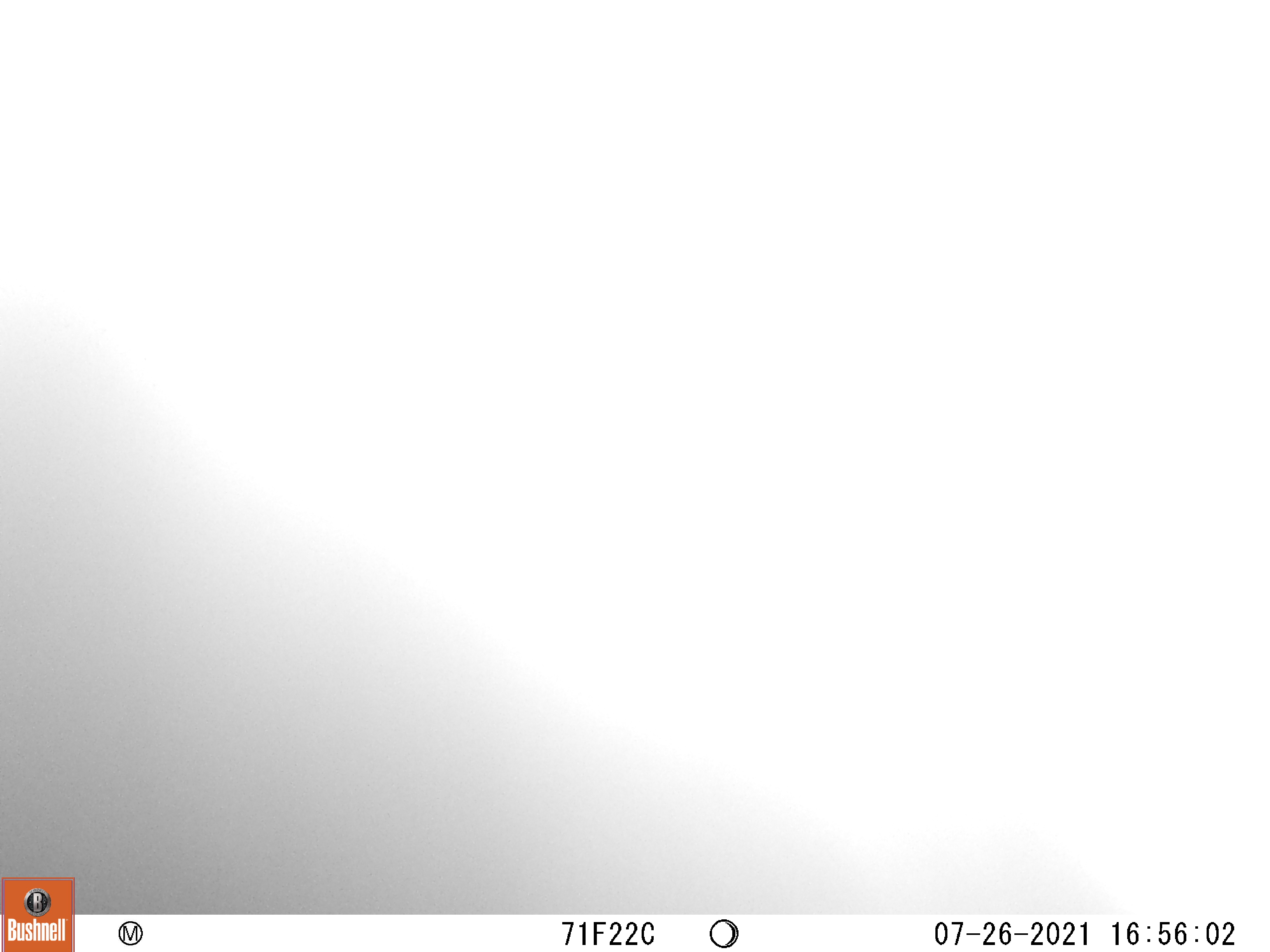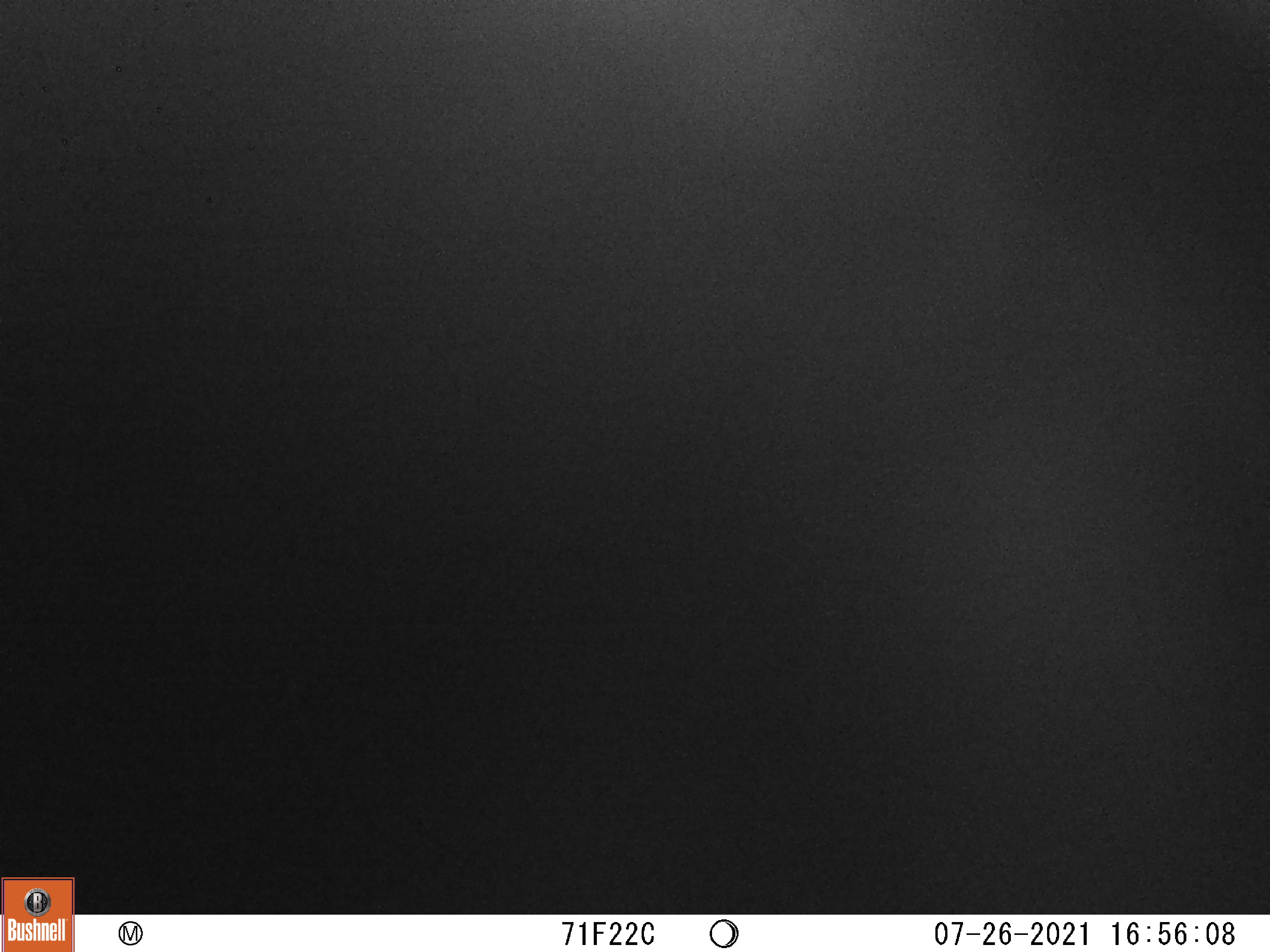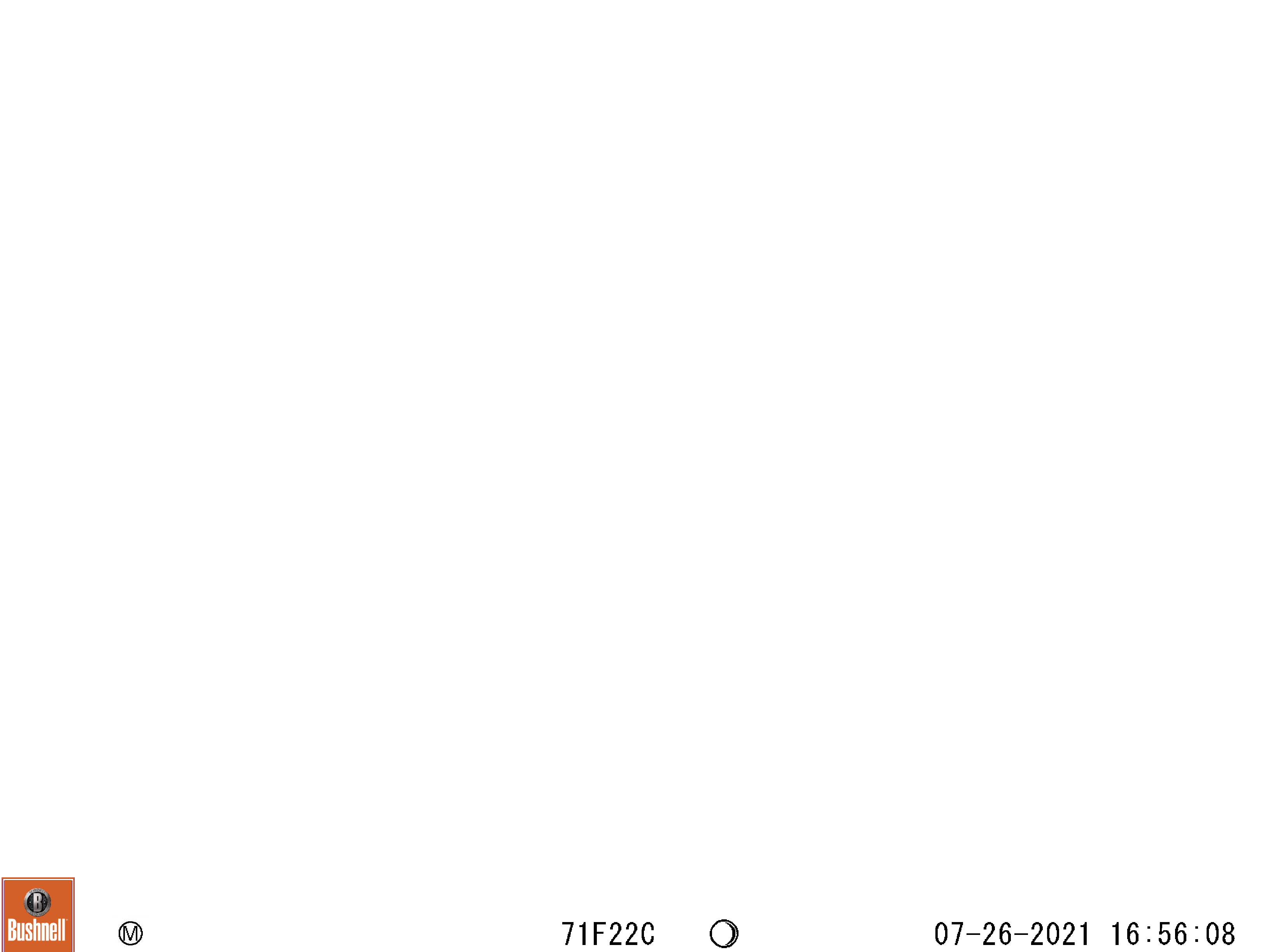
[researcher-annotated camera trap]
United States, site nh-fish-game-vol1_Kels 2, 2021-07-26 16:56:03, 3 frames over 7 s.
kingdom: Animalia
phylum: Chordata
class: Mammalia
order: Carnivora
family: Ursidae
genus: Ursus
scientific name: Ursus americanus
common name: black bear